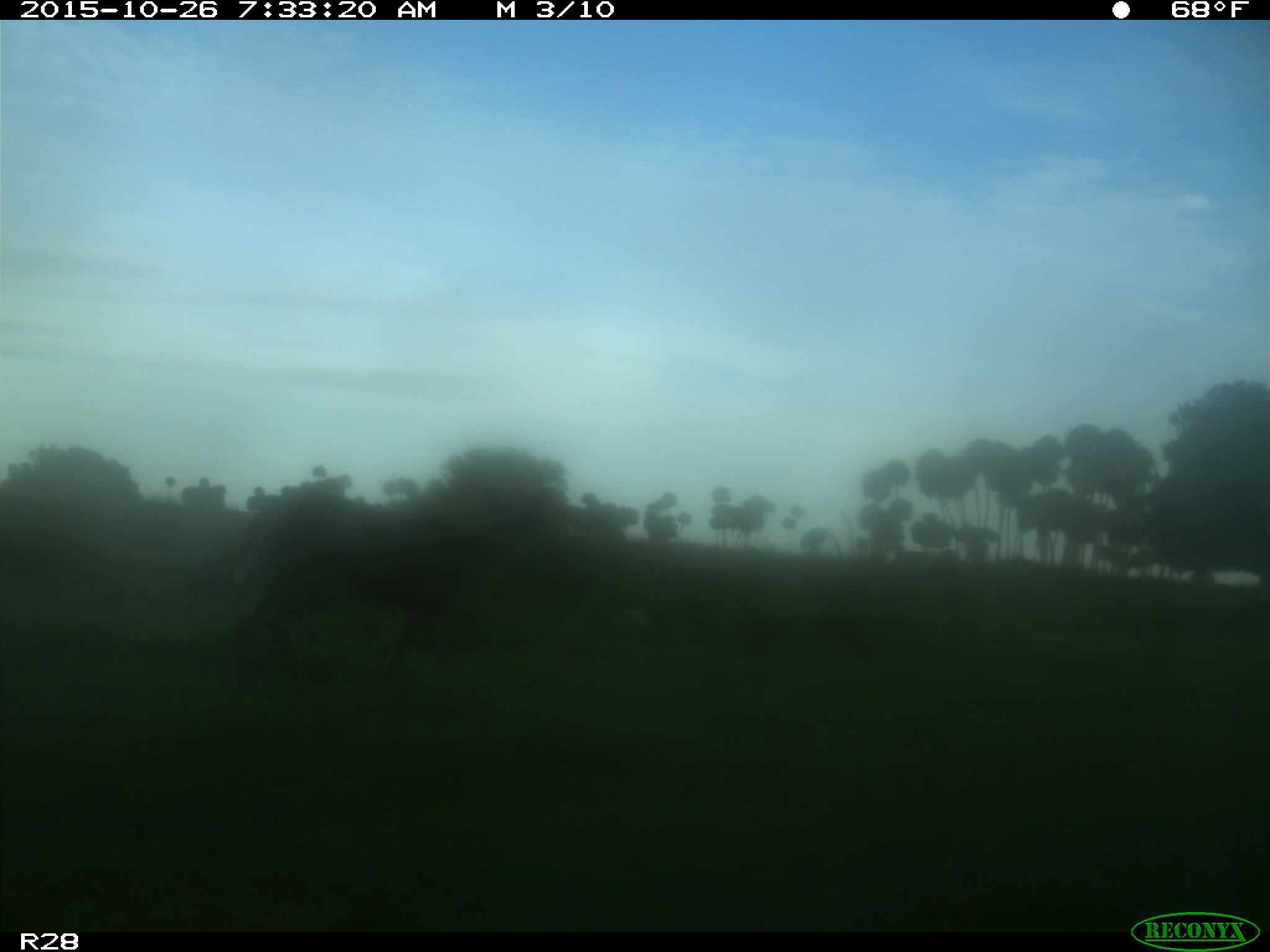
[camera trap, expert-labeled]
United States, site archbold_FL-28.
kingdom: Animalia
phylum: Chordata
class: Mammalia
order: Artiodactyla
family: Cervidae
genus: Odocoileus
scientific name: Odocoileus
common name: deer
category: unidentified deer